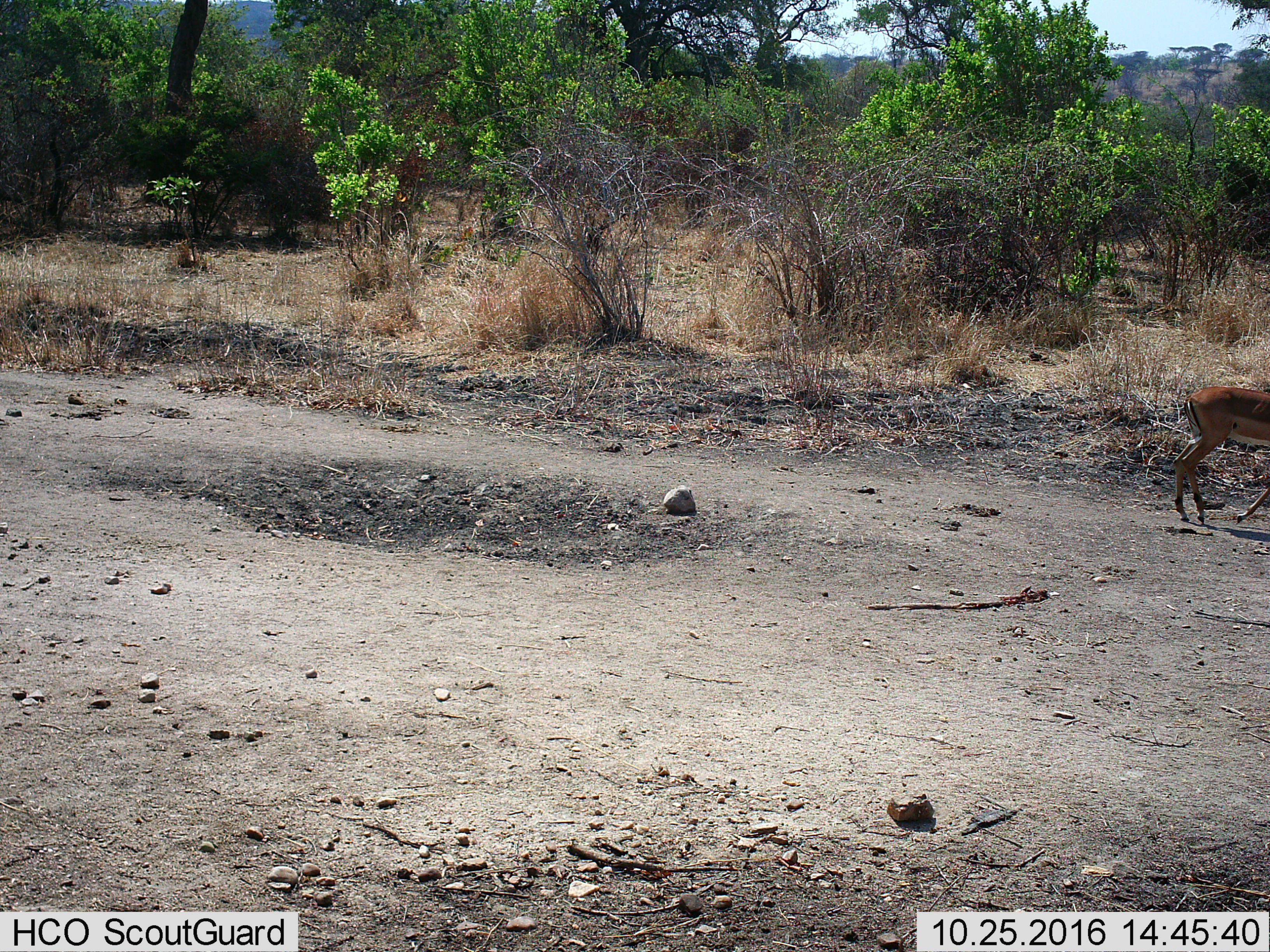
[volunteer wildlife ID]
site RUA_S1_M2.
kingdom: Animalia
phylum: Chordata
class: Mammalia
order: Artiodactyla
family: Bovidae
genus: Aepyceros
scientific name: Aepyceros melampus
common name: impala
Impala (Aepyceros melampus), count 1. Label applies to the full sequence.